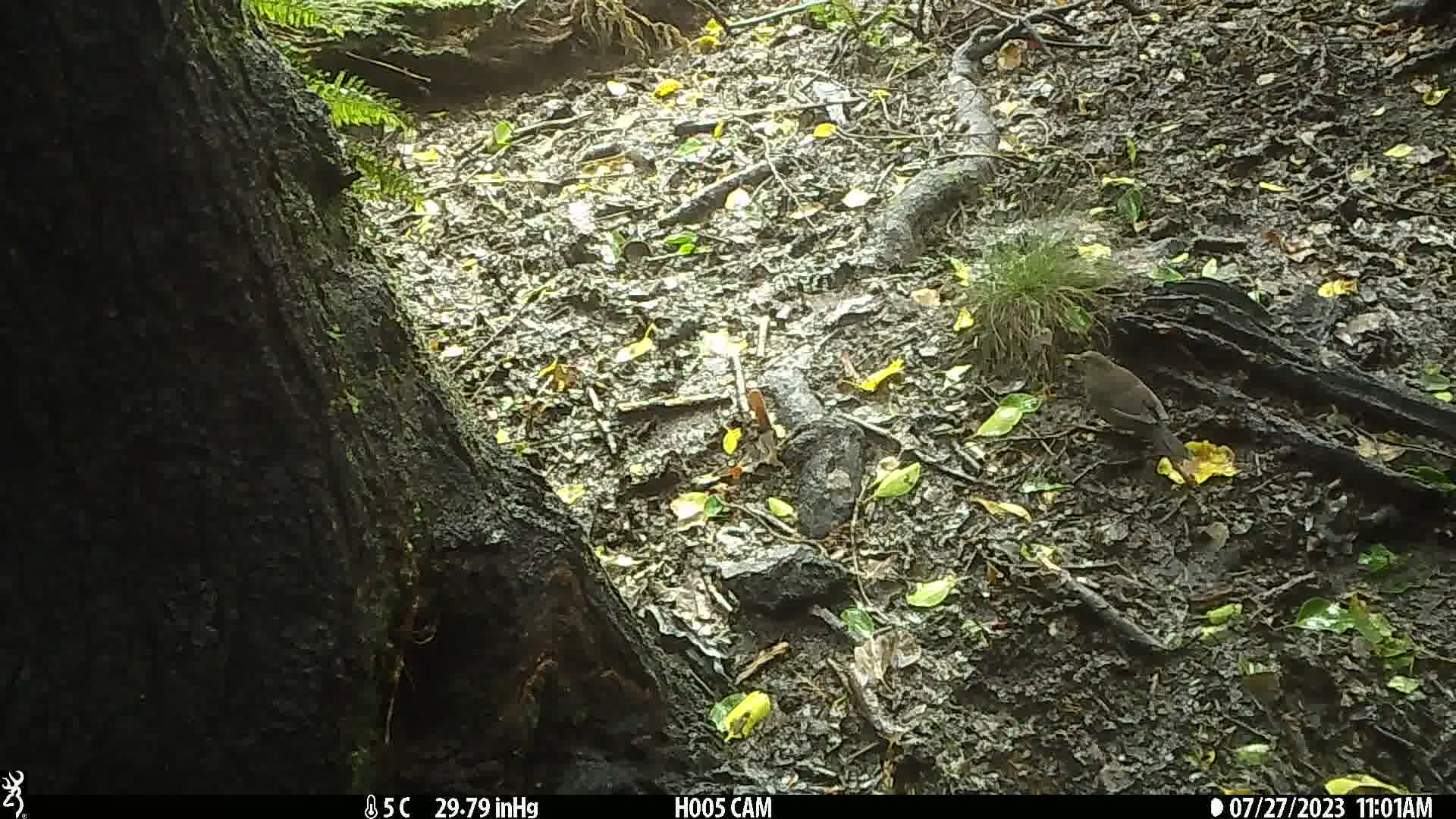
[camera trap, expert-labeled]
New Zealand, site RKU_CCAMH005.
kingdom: Animalia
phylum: Chordata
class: Aves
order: Passeriformes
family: Turdidae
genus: Turdus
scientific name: Turdus merula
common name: eurasian blackbird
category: blackbird